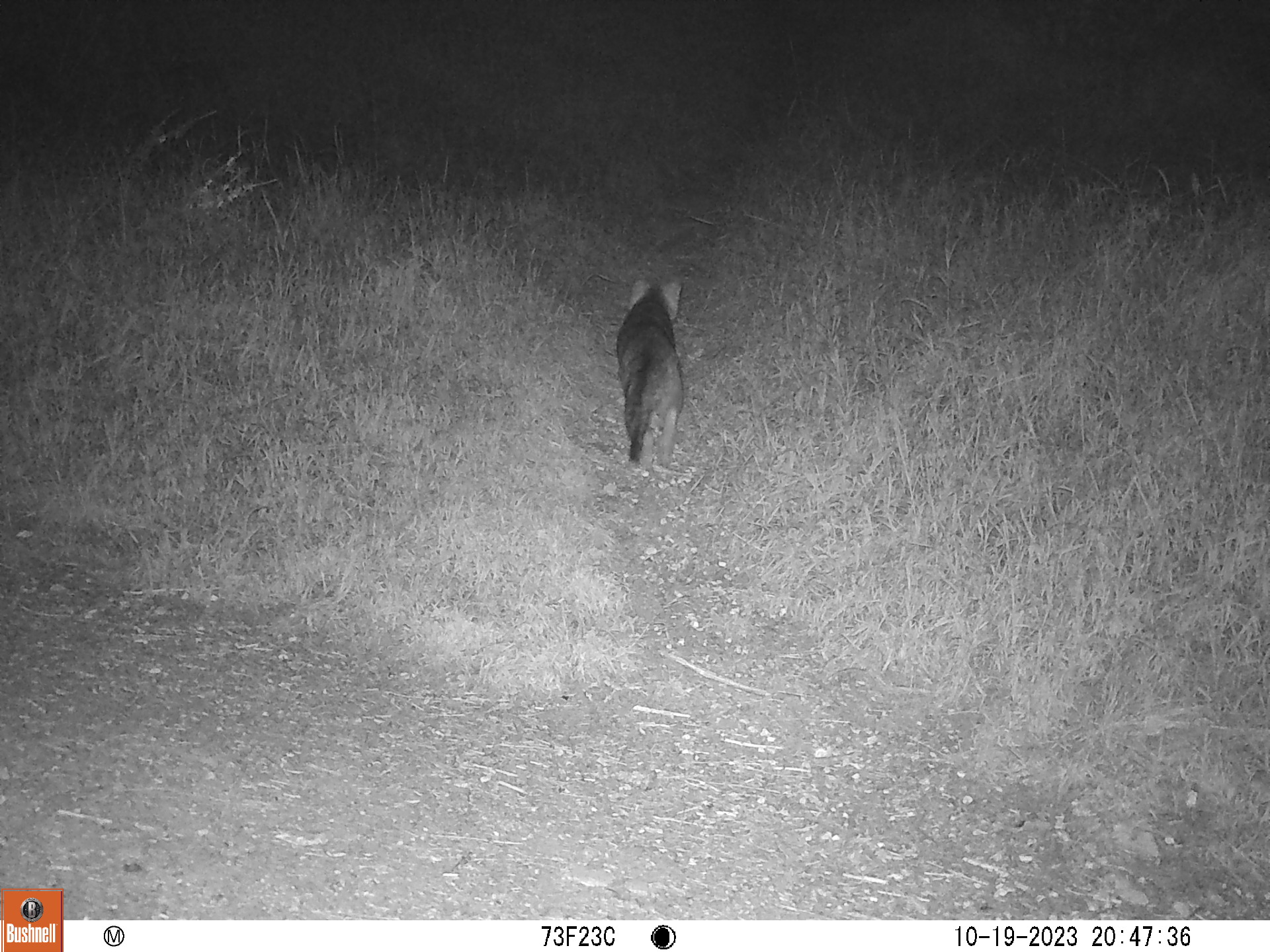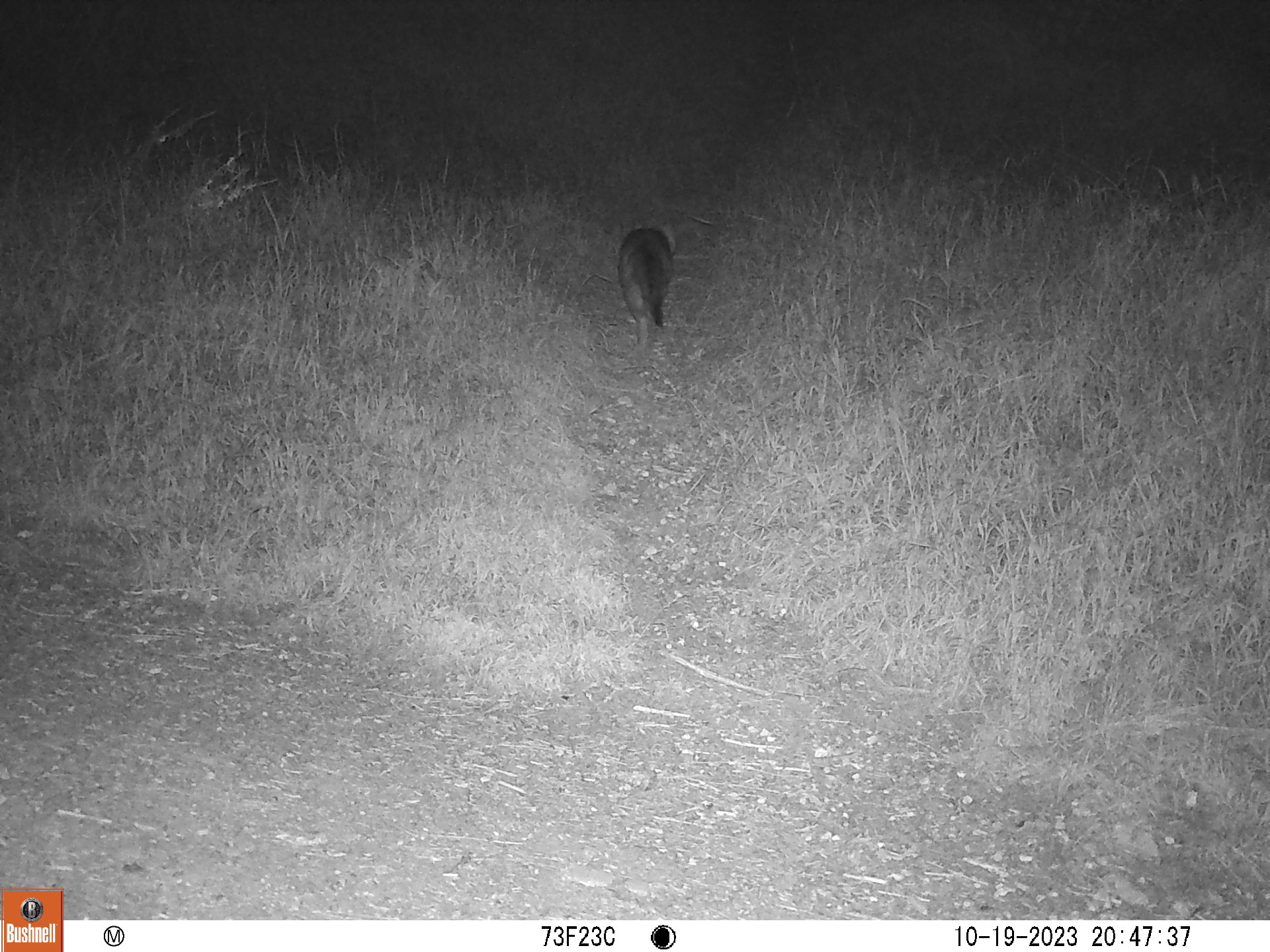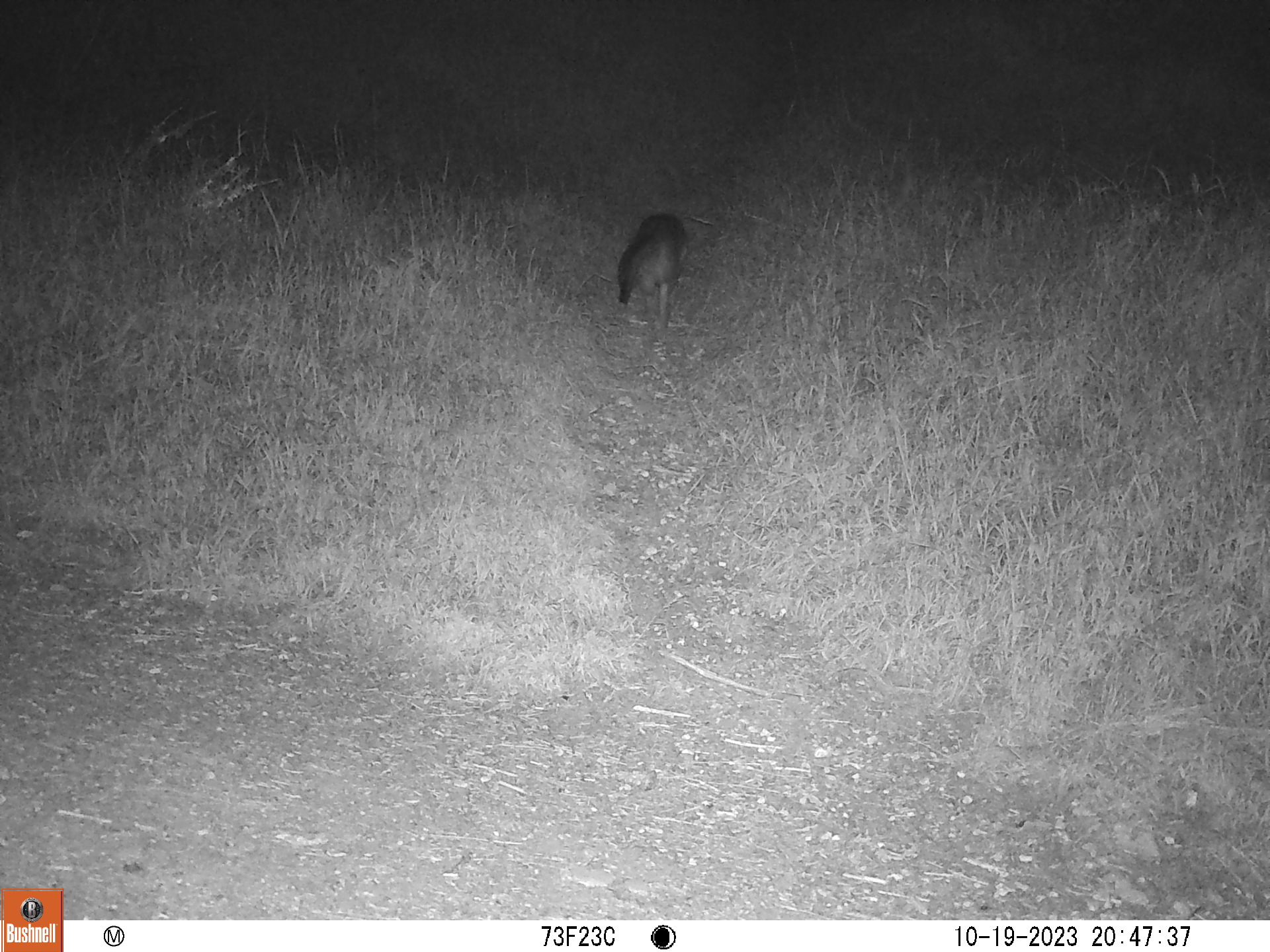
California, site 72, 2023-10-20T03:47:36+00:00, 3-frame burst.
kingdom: Animalia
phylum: Chordata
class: Mammalia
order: Carnivora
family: Canidae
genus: Urocyon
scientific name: Urocyon cinereoargenteus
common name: gray fox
Gray fox (Urocyon cinereoargenteus).